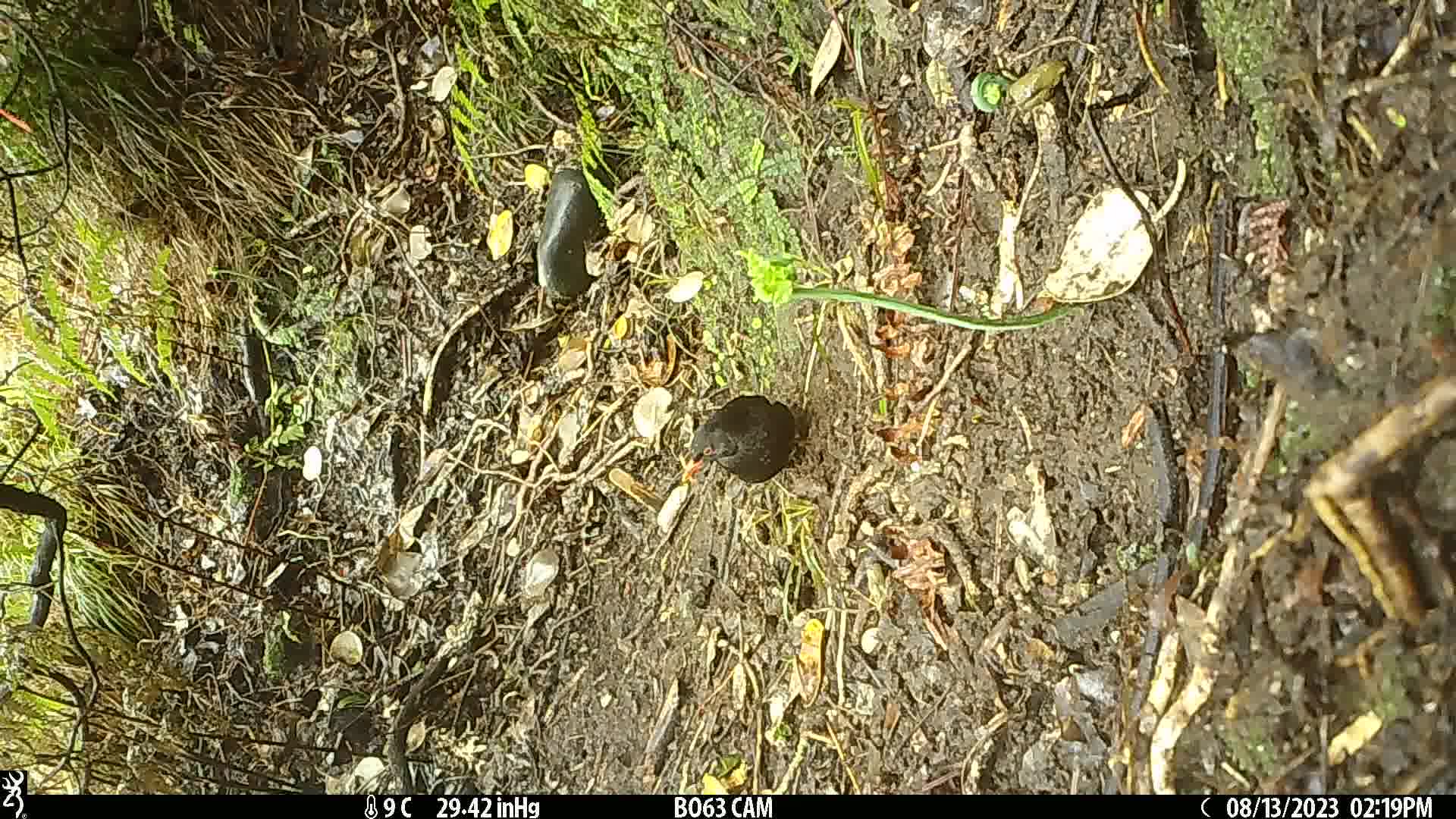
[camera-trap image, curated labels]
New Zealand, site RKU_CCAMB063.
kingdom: Animalia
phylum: Chordata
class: Aves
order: Passeriformes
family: Turdidae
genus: Turdus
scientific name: Turdus merula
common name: eurasian blackbird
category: blackbird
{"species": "blackbird (eurasian blackbird) (Turdus merula)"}